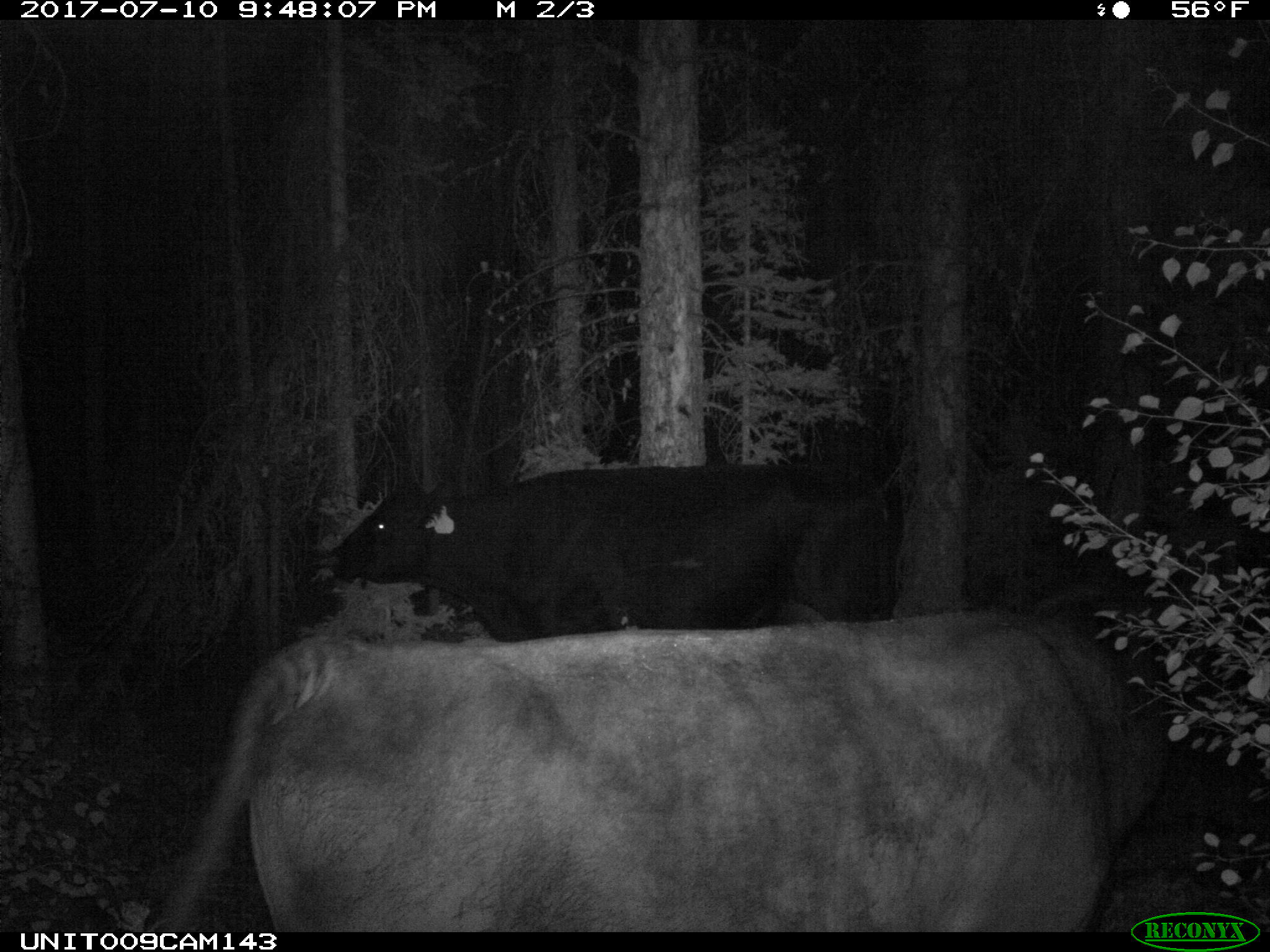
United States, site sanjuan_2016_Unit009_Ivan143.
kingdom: Animalia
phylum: Chordata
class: Mammalia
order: Artiodactyla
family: Bovidae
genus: Bos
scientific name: Bos taurus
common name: domestic cow